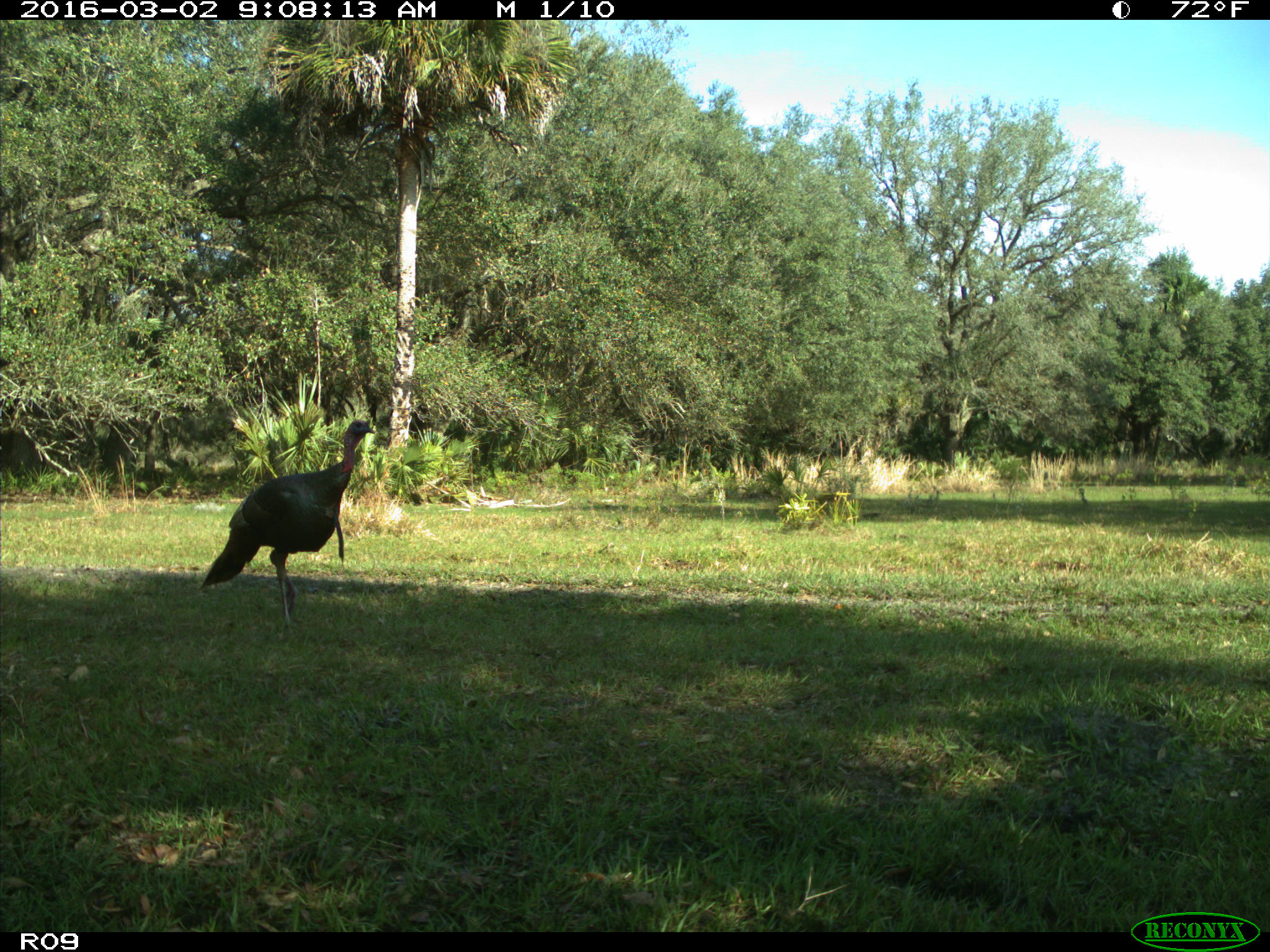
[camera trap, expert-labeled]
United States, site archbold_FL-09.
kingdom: Animalia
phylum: Chordata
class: Aves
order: Galliformes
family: Phasianidae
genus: Meleagris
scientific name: Meleagris gallopavo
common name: wild turkey